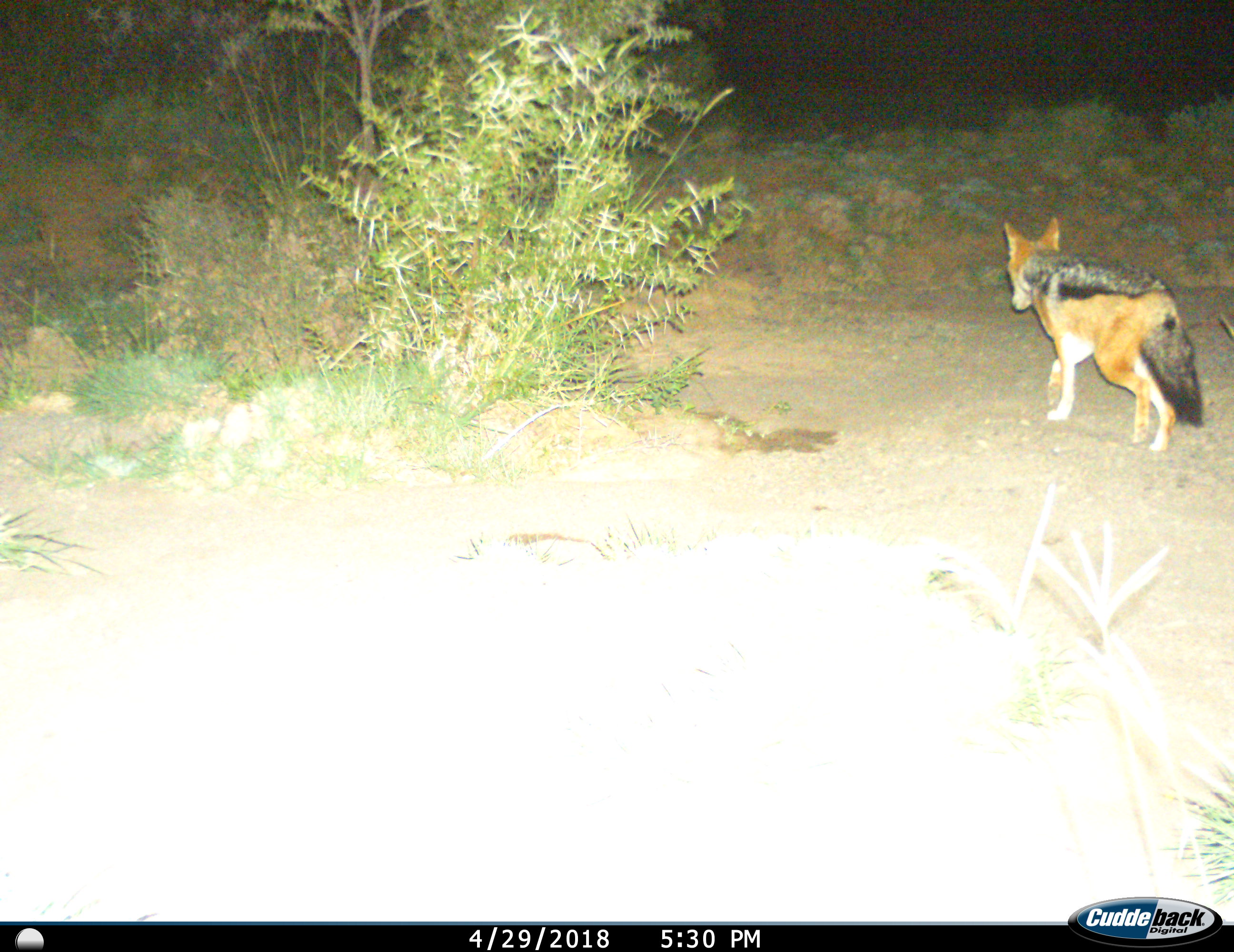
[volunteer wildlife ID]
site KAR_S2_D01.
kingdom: Animalia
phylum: Chordata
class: Mammalia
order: Carnivora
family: Canidae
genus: Lupulella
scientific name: Lupulella mesomelas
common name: black-backed jackal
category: jackalblackbacked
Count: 1.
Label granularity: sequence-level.